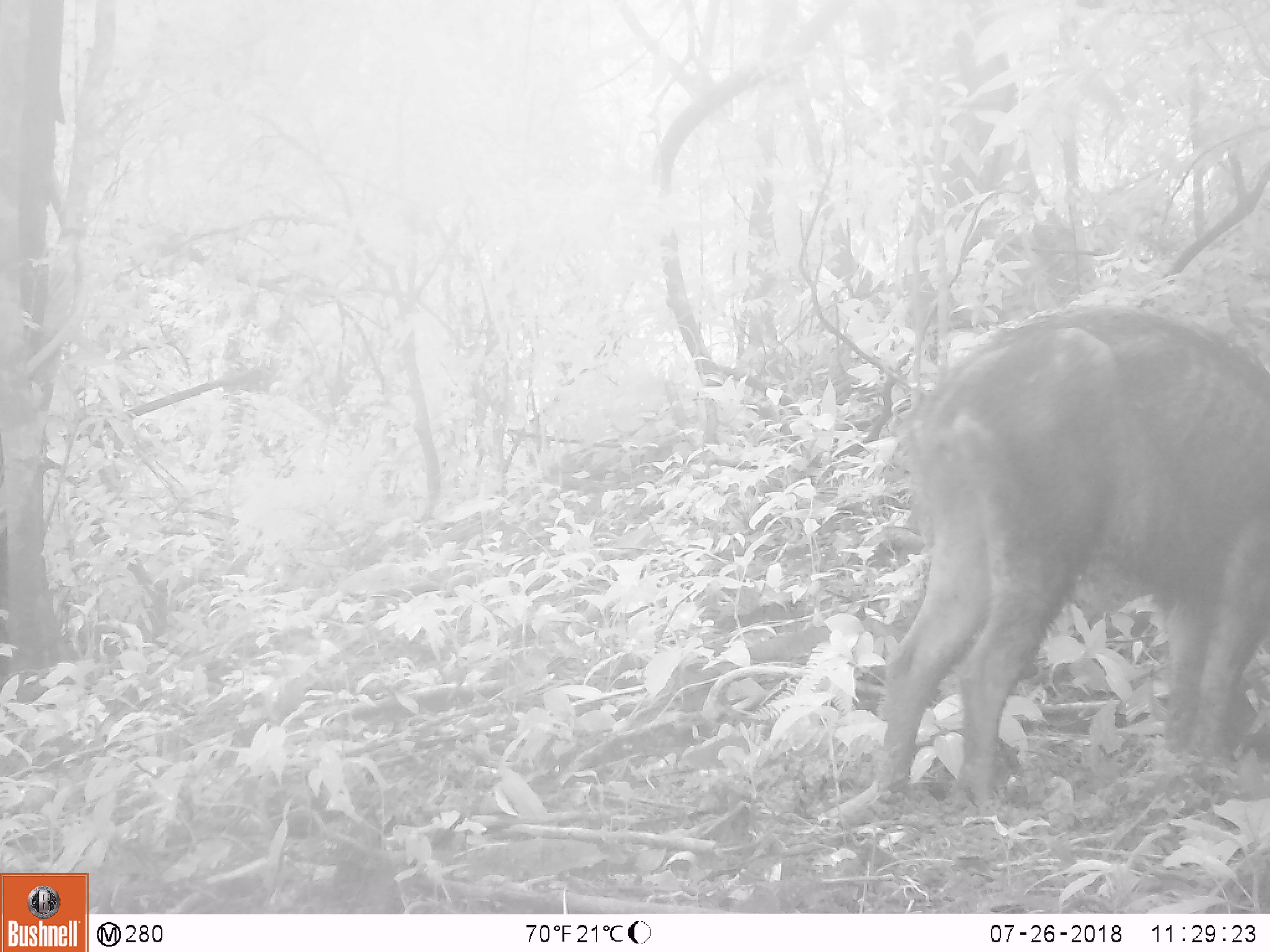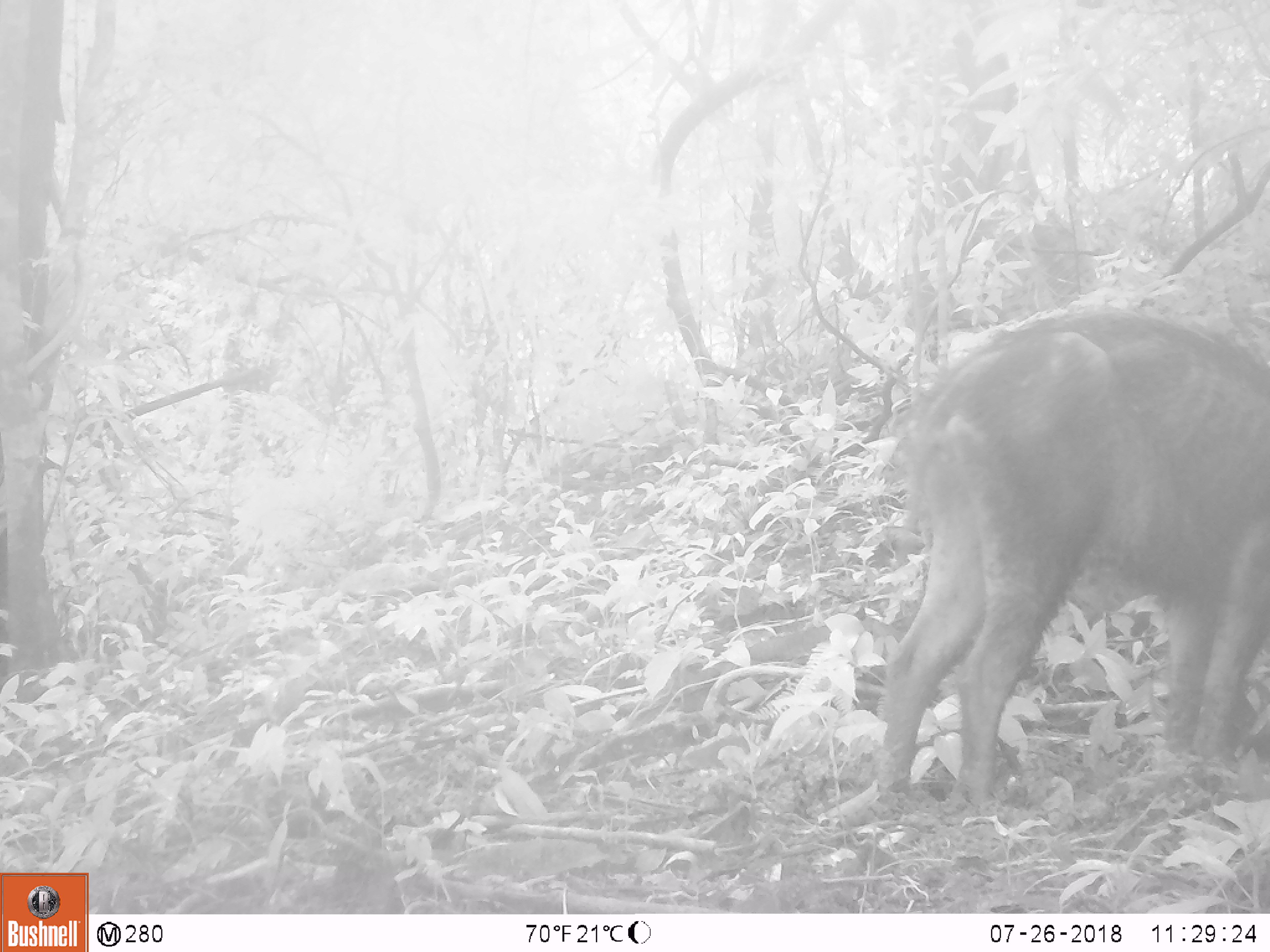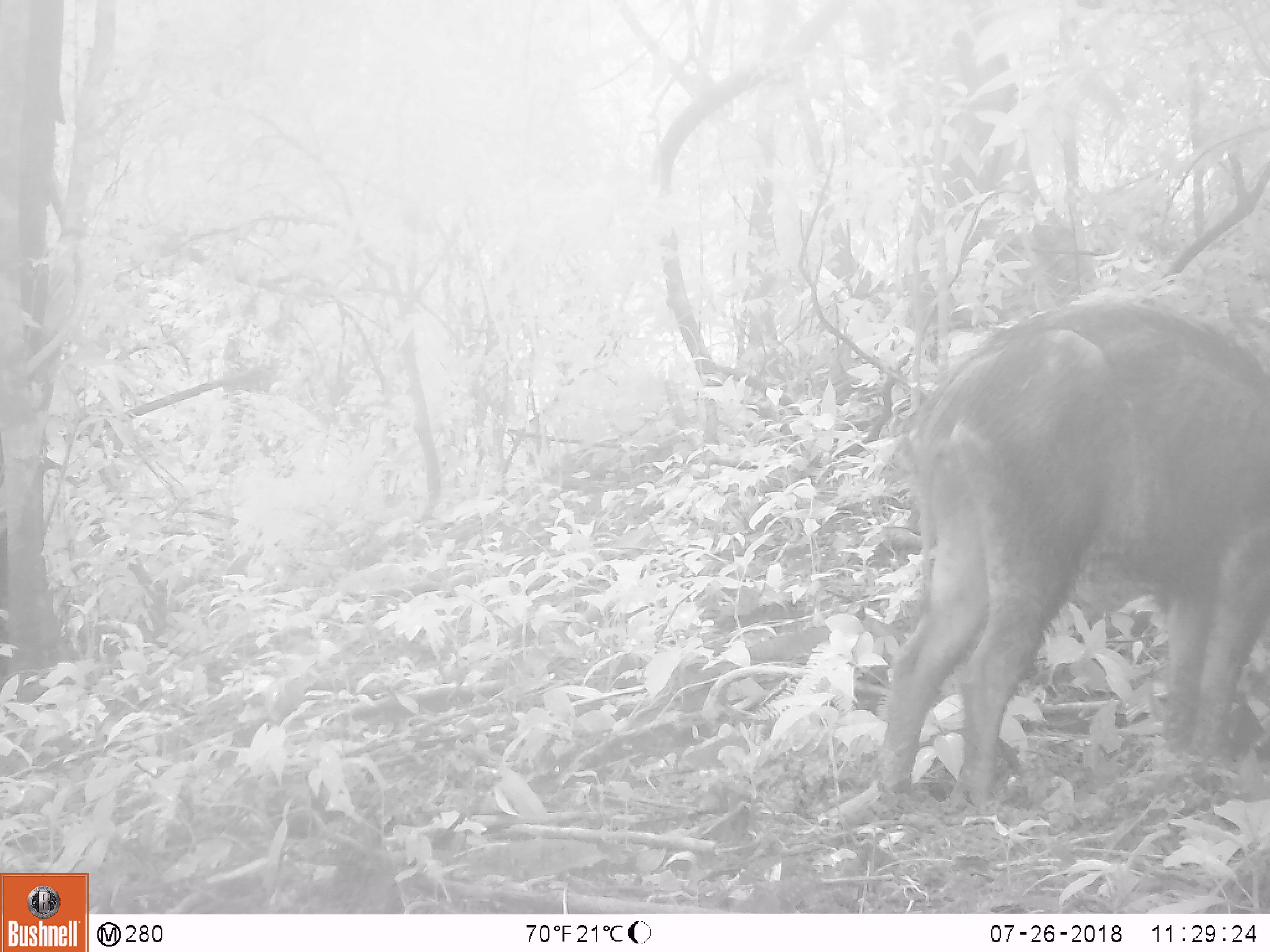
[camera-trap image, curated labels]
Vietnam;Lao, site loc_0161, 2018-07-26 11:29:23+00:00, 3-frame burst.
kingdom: Animalia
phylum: Chordata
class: Mammalia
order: Artiodactyla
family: Suidae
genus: Sus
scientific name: Sus scrofa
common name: eurasian wild pig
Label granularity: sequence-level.